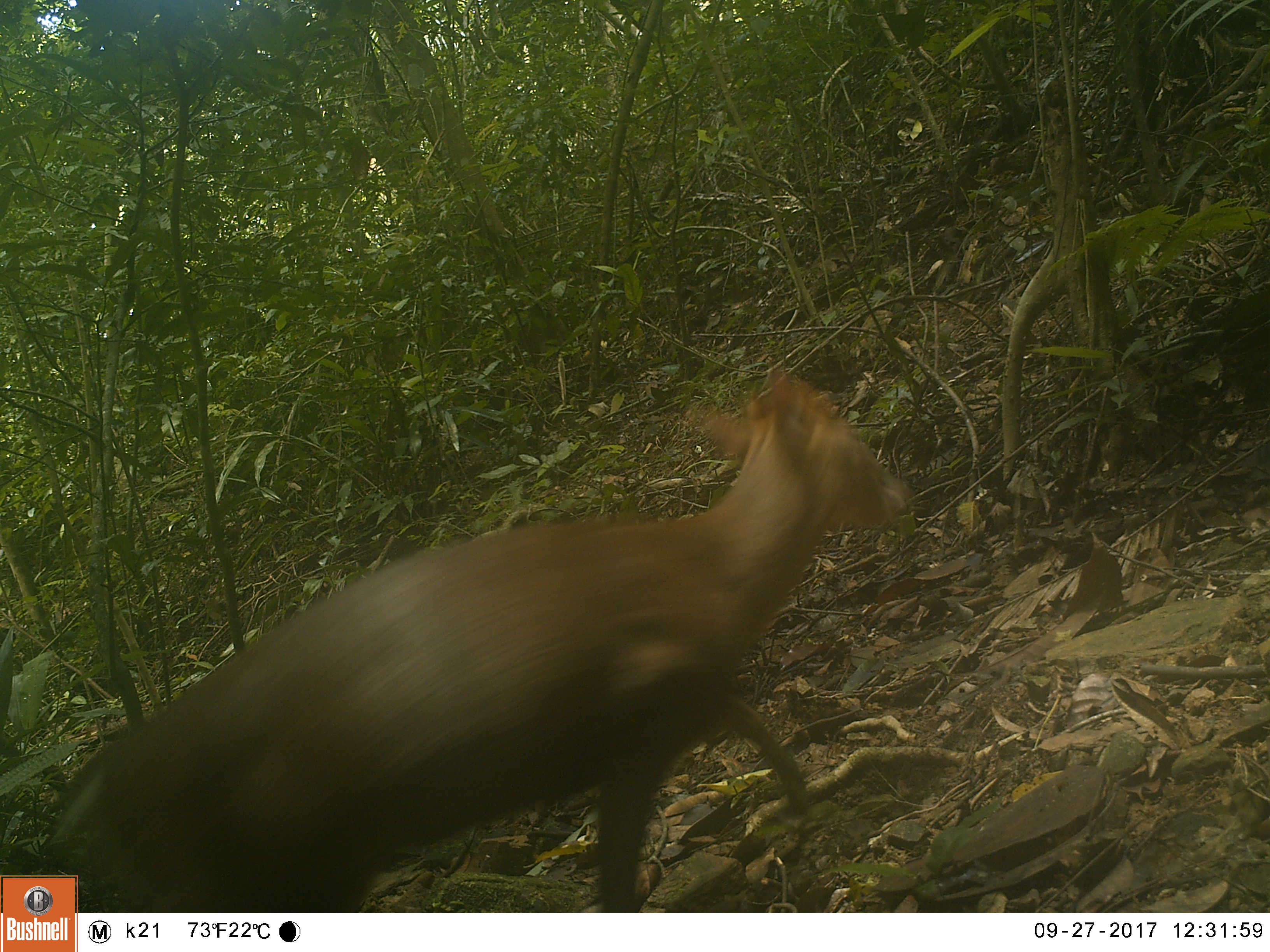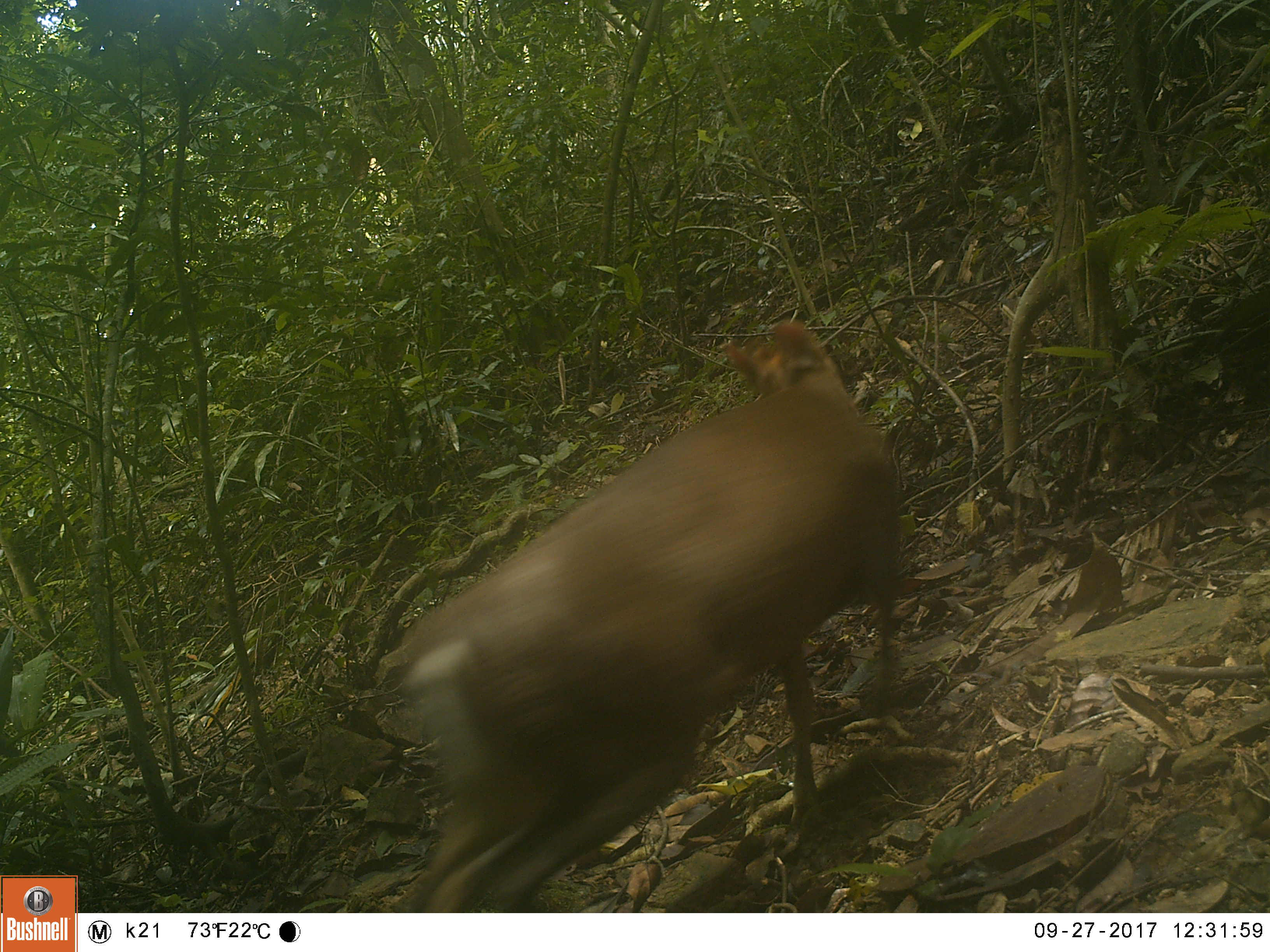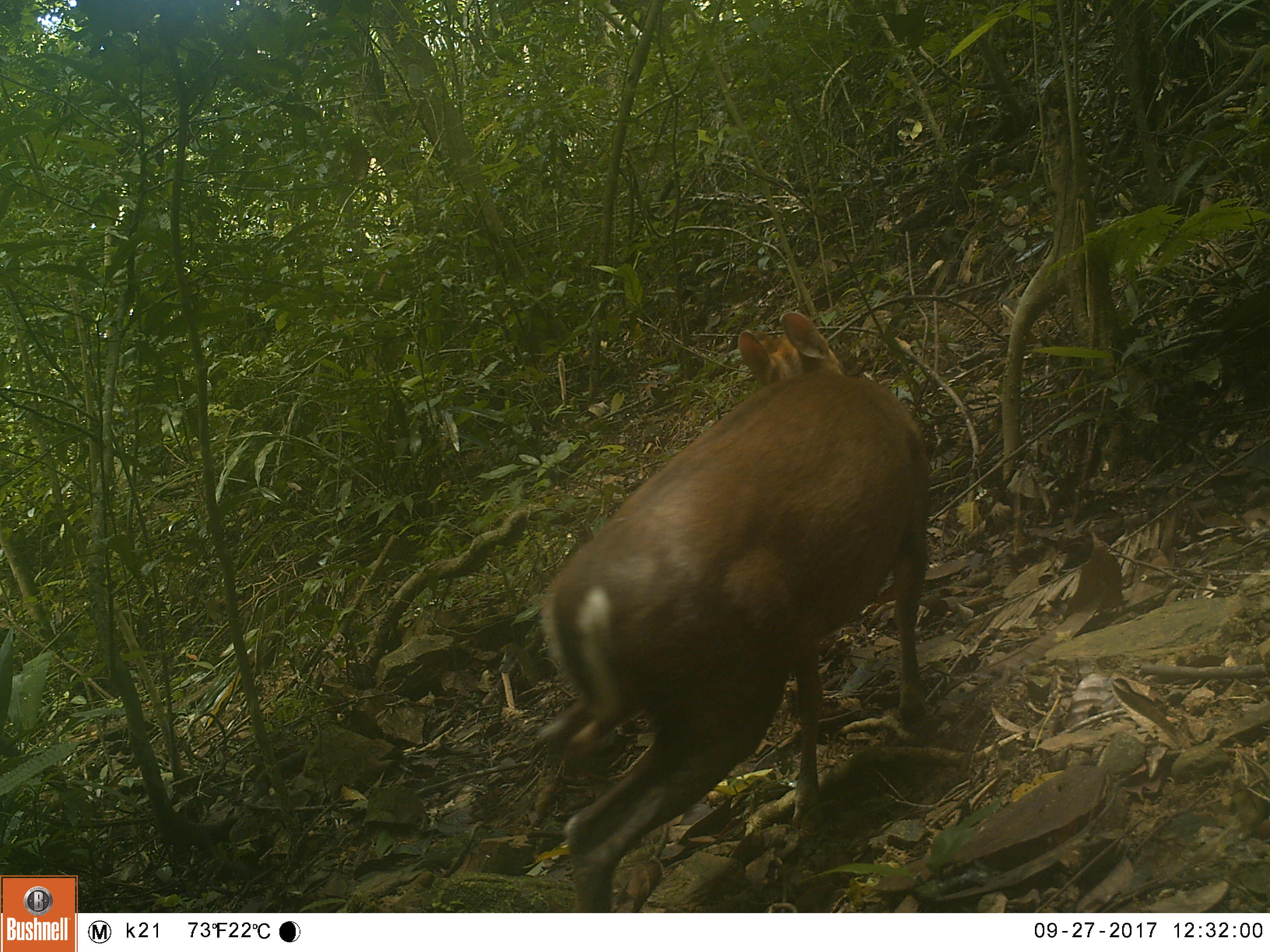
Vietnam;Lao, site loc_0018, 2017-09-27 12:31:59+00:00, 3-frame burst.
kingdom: Animalia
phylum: Chordata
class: Mammalia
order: Artiodactyla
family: Cervidae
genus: Muntiacus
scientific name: Muntiacus rooseveltorum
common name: roosevelt's muntjac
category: roosevelts muntjac group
Roosevelts muntjac group (roosevelt's muntjac) (Muntiacus rooseveltorum). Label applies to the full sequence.